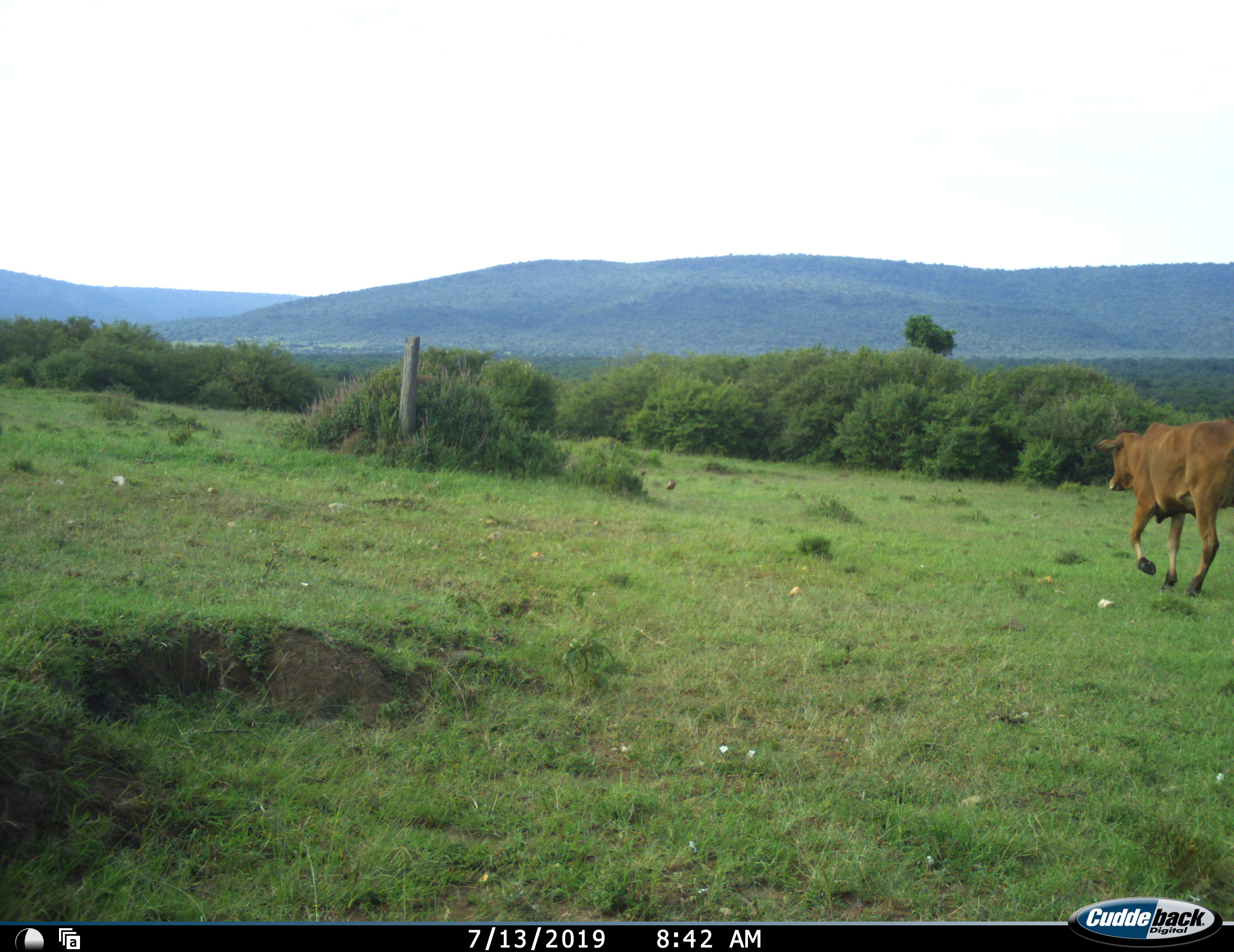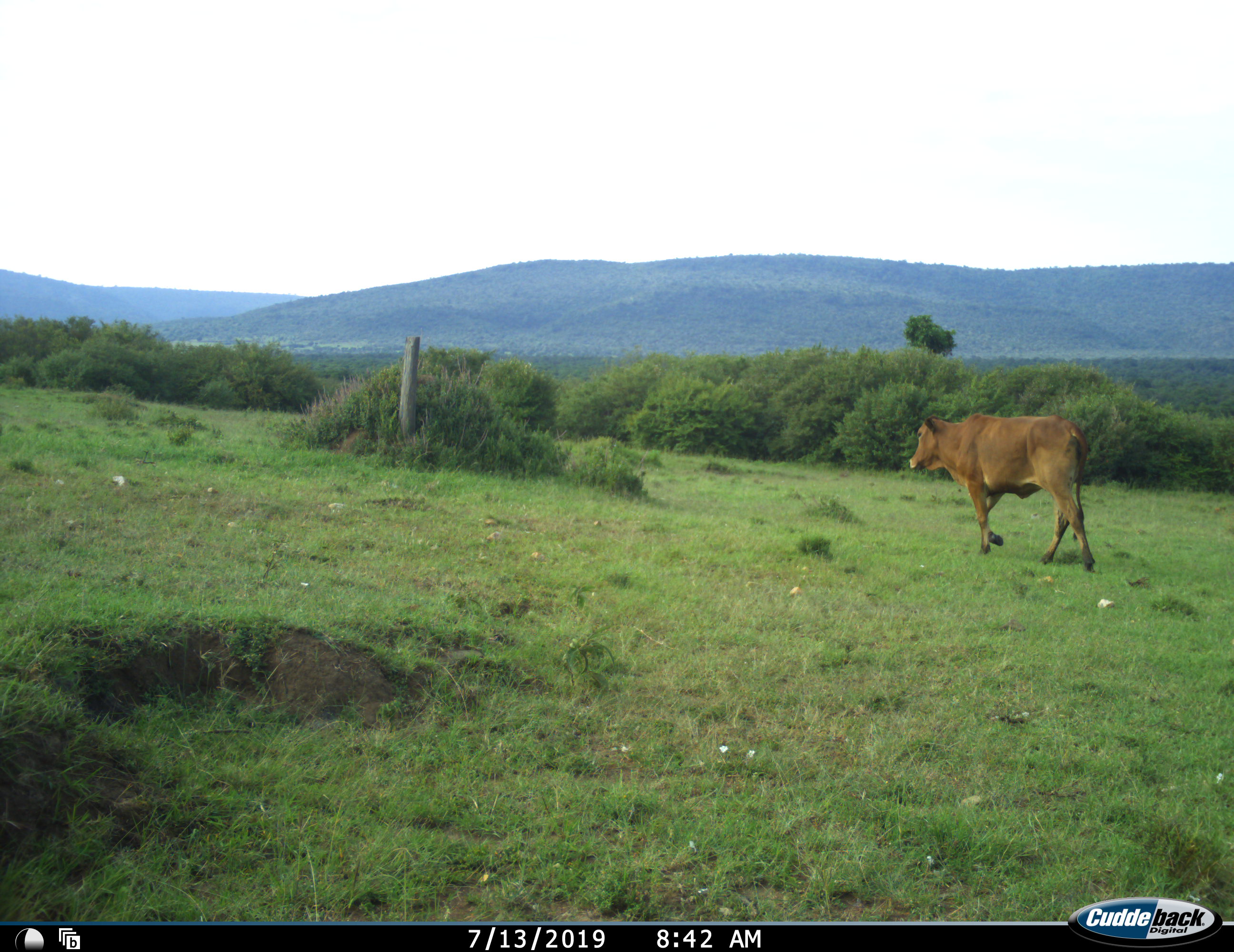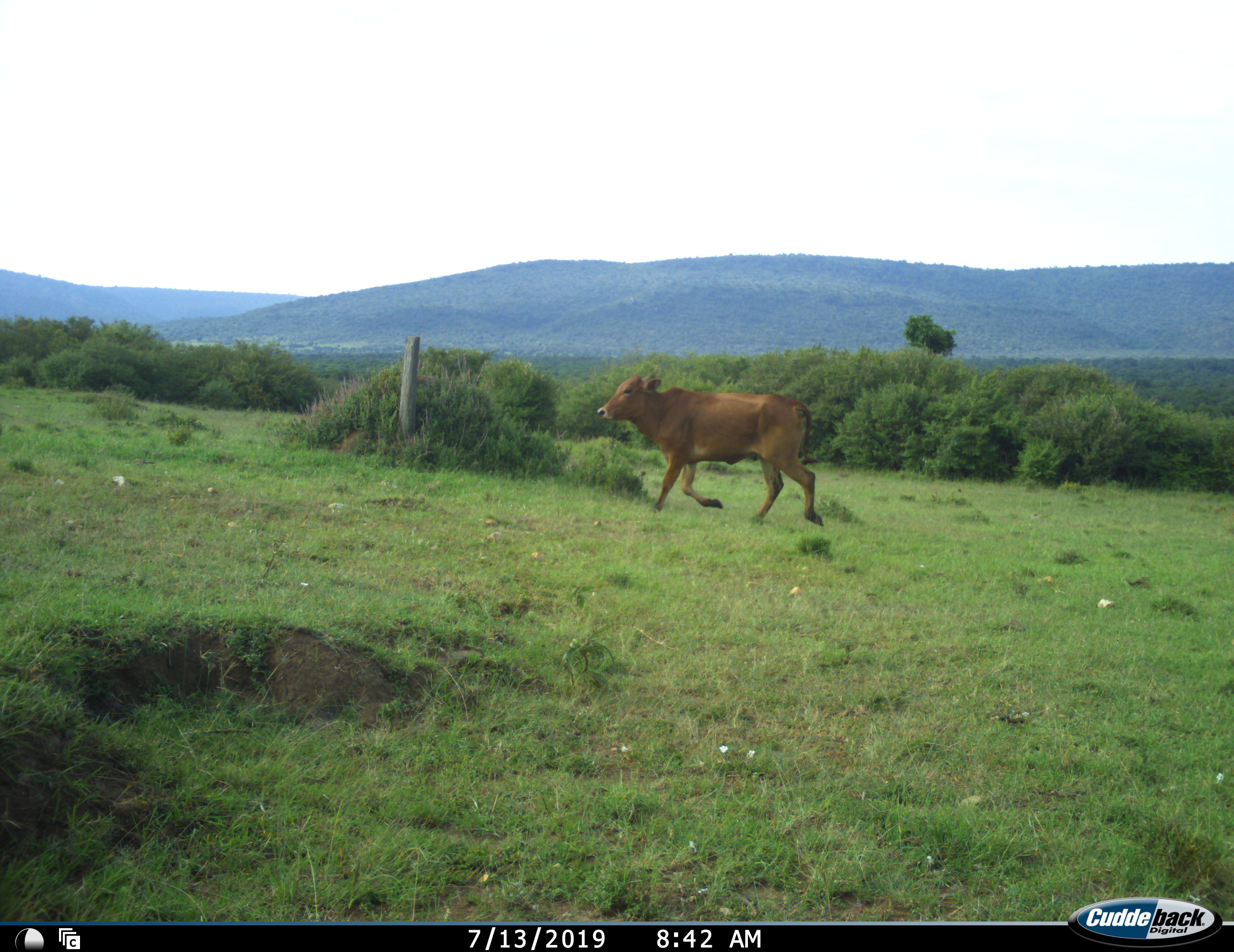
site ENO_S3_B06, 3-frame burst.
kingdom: Animalia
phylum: Chordata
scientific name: Vertebrata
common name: domestic animal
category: domesticanimal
Domesticanimal (domestic animal) (Vertebrata), count 1. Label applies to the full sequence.